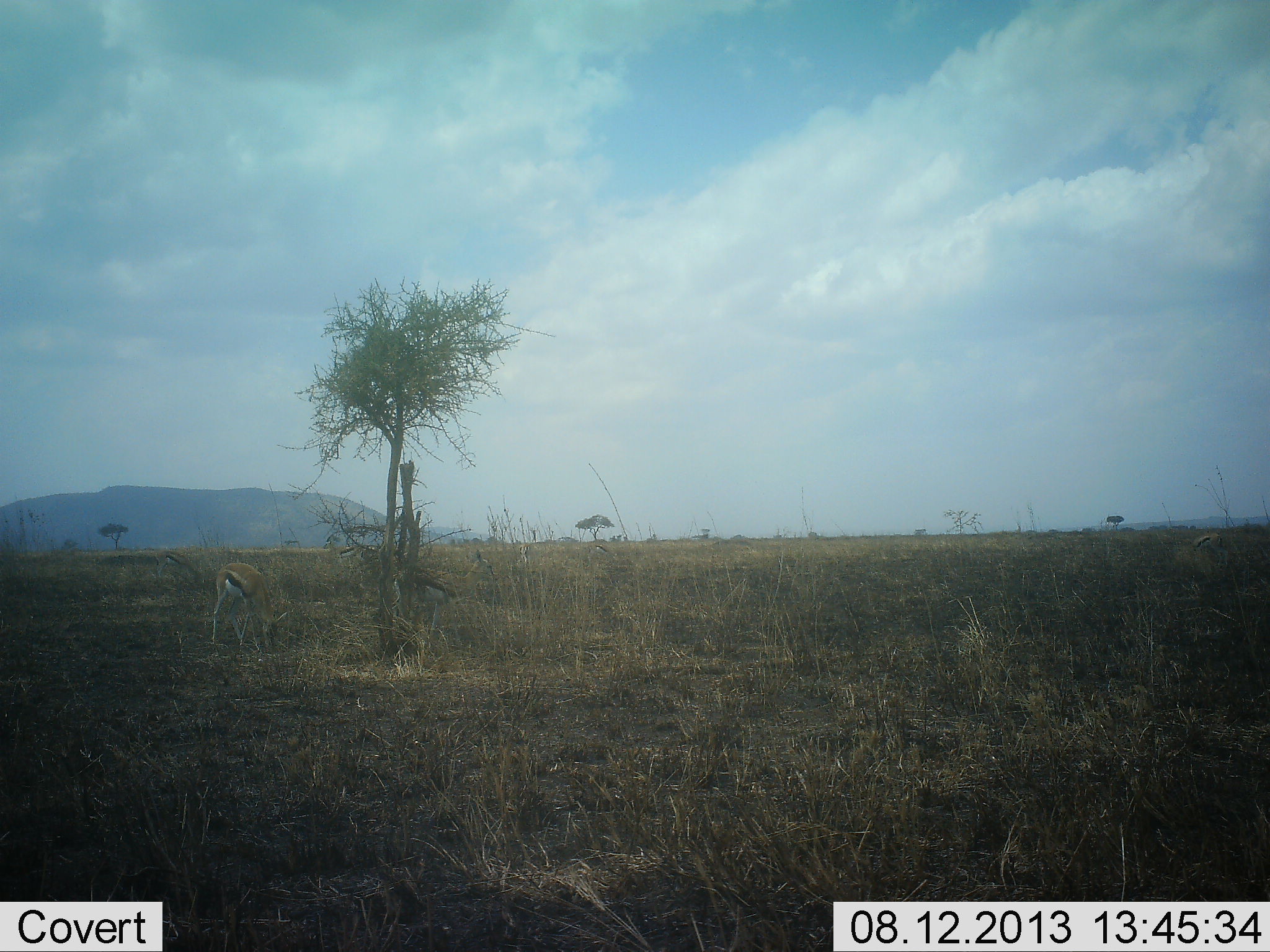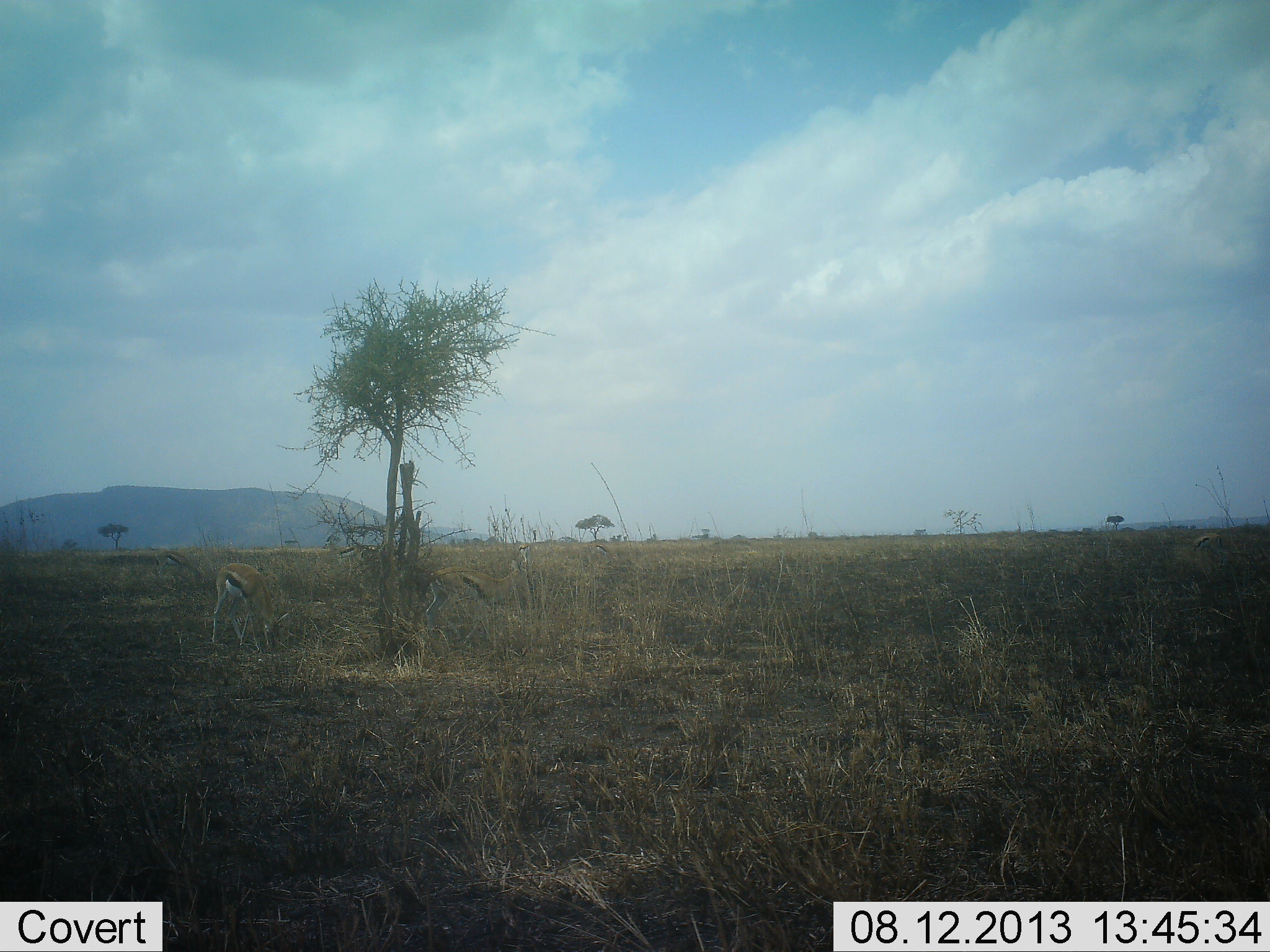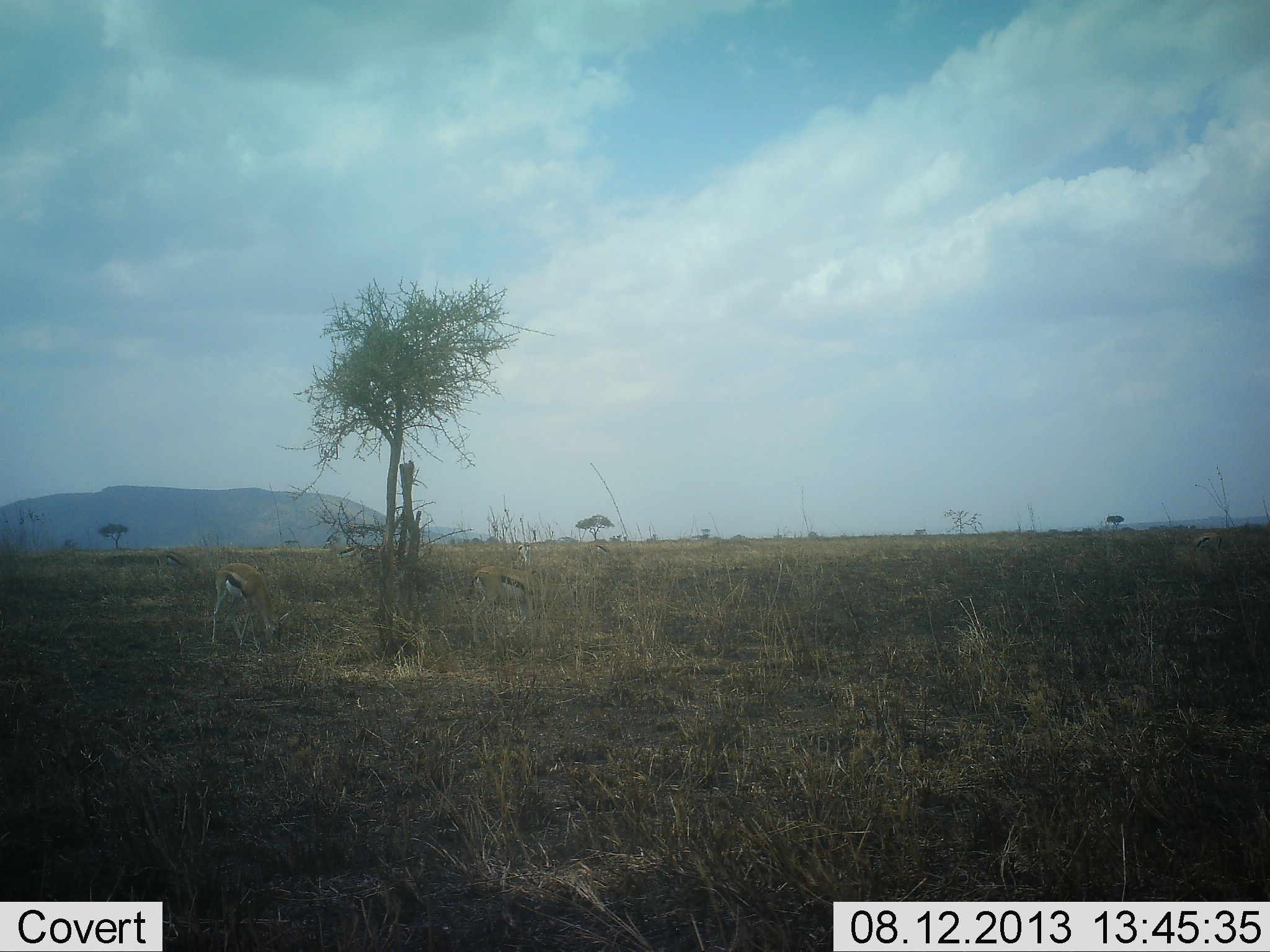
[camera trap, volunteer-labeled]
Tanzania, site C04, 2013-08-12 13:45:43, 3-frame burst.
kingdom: Animalia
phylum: Chordata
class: Mammalia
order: Artiodactyla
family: Bovidae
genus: Eudorcas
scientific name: Eudorcas thomsonii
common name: thomson's gazelle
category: gazellethomsons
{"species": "gazellethomsons (thomson's gazelle) (Eudorcas thomsonii)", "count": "2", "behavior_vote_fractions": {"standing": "35%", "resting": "0%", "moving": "35%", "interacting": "0%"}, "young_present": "0%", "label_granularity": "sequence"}